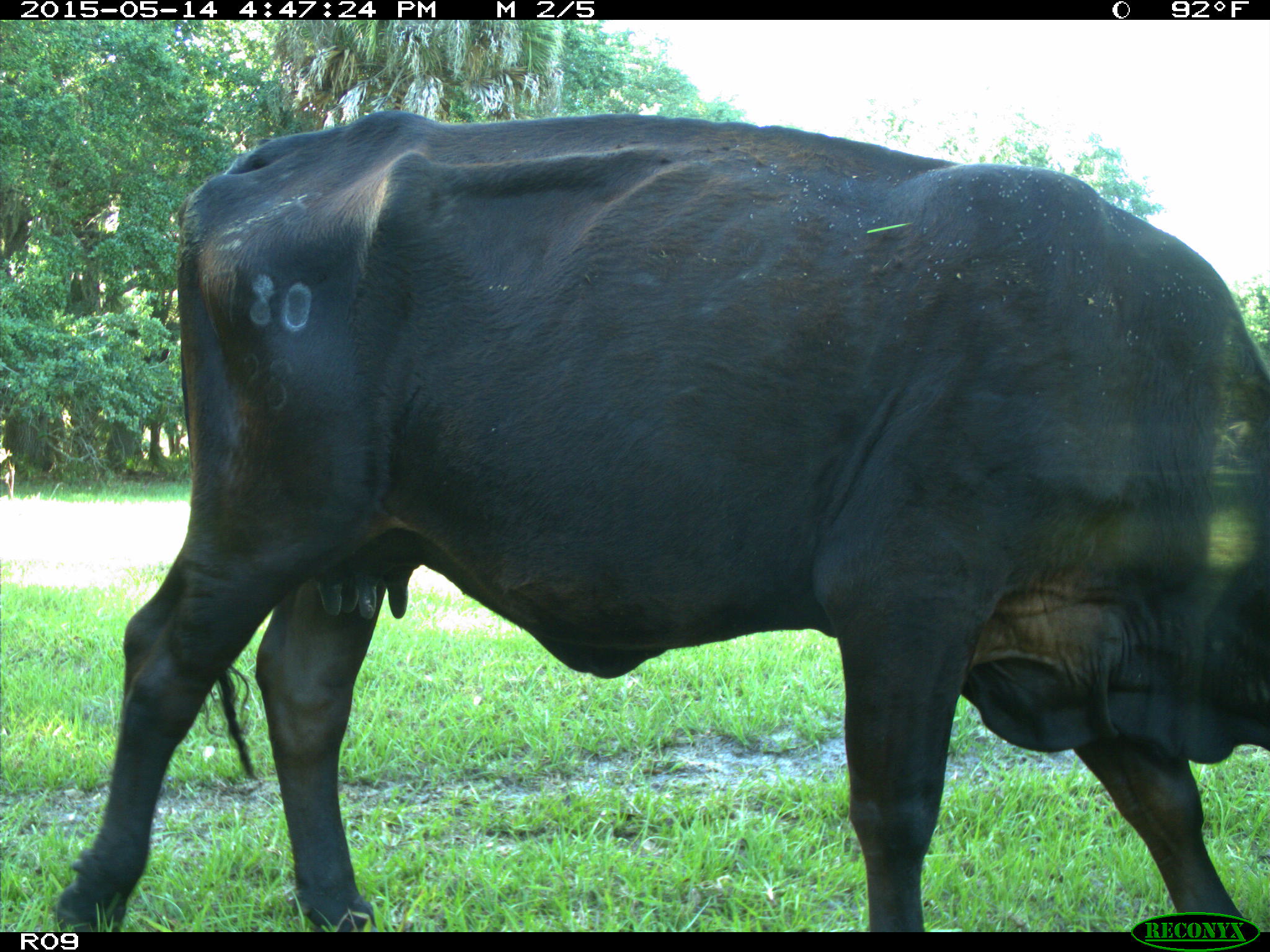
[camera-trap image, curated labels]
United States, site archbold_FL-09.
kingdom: Animalia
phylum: Chordata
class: Mammalia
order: Artiodactyla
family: Bovidae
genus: Bos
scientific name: Bos taurus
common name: domestic cow